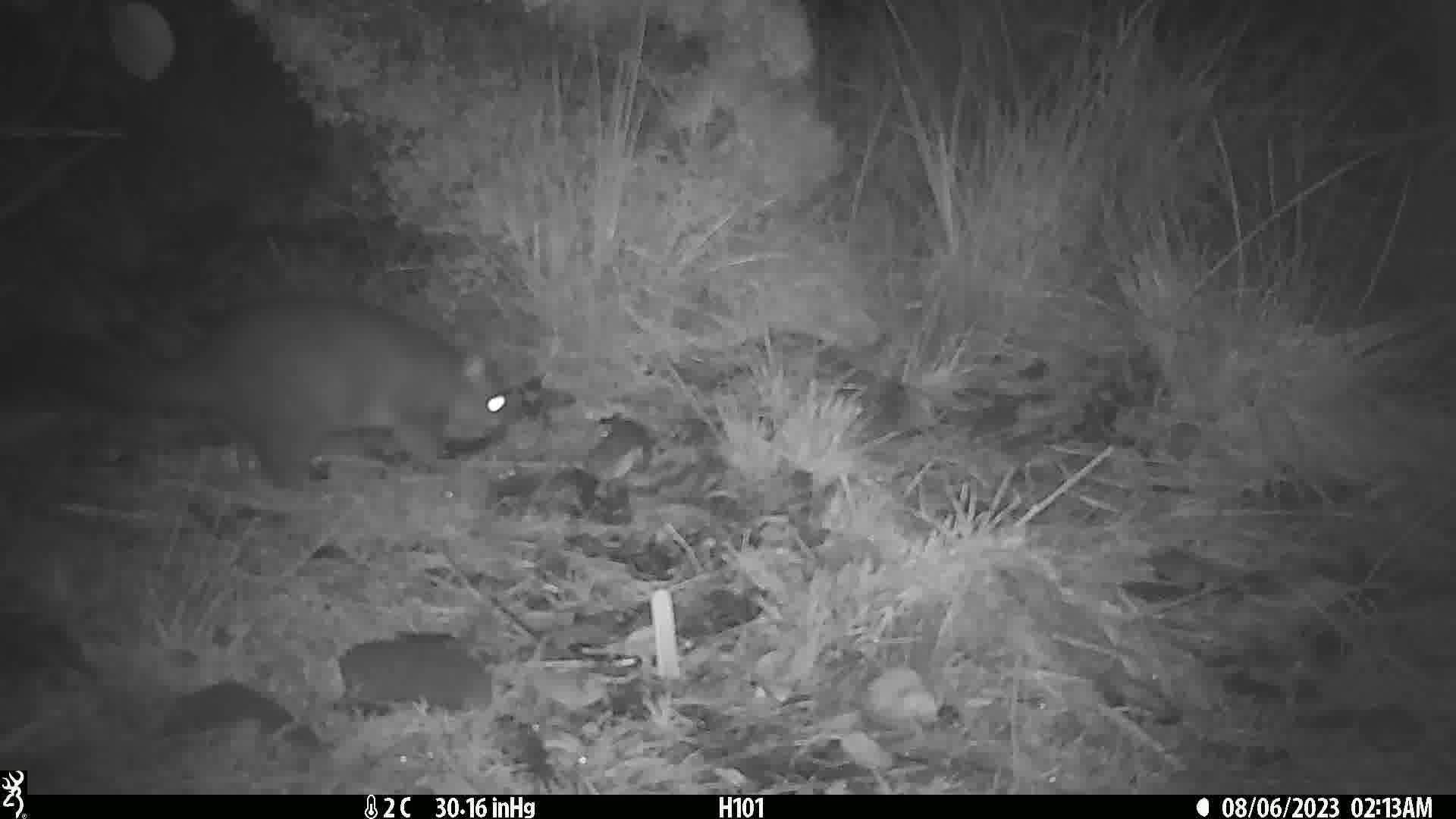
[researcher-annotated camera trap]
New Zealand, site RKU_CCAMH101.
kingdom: Animalia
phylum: Chordata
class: Mammalia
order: Diprotodontia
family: Phalangeridae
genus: Trichosurus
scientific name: Trichosurus vulpecula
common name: common brushtail possum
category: possum